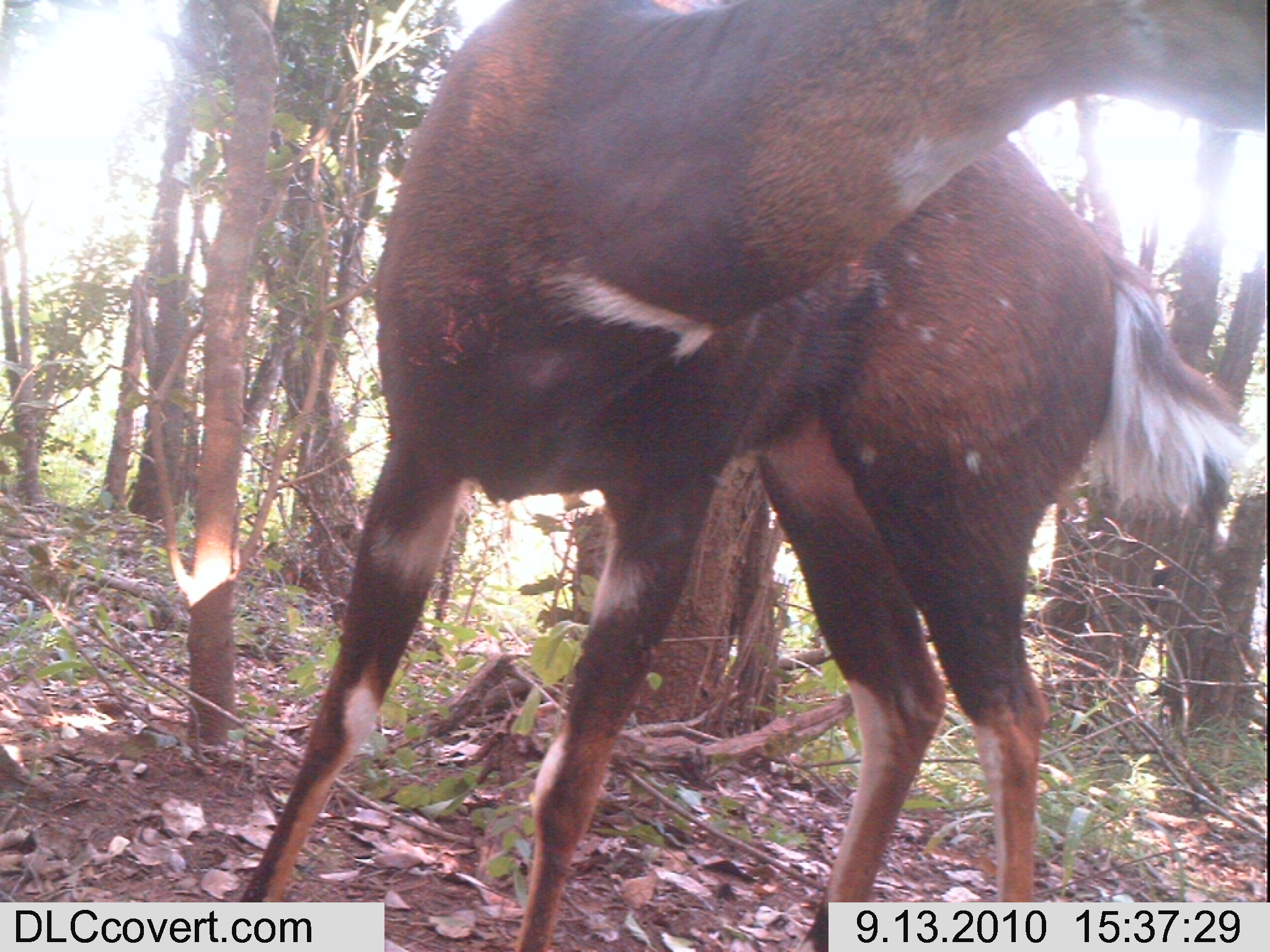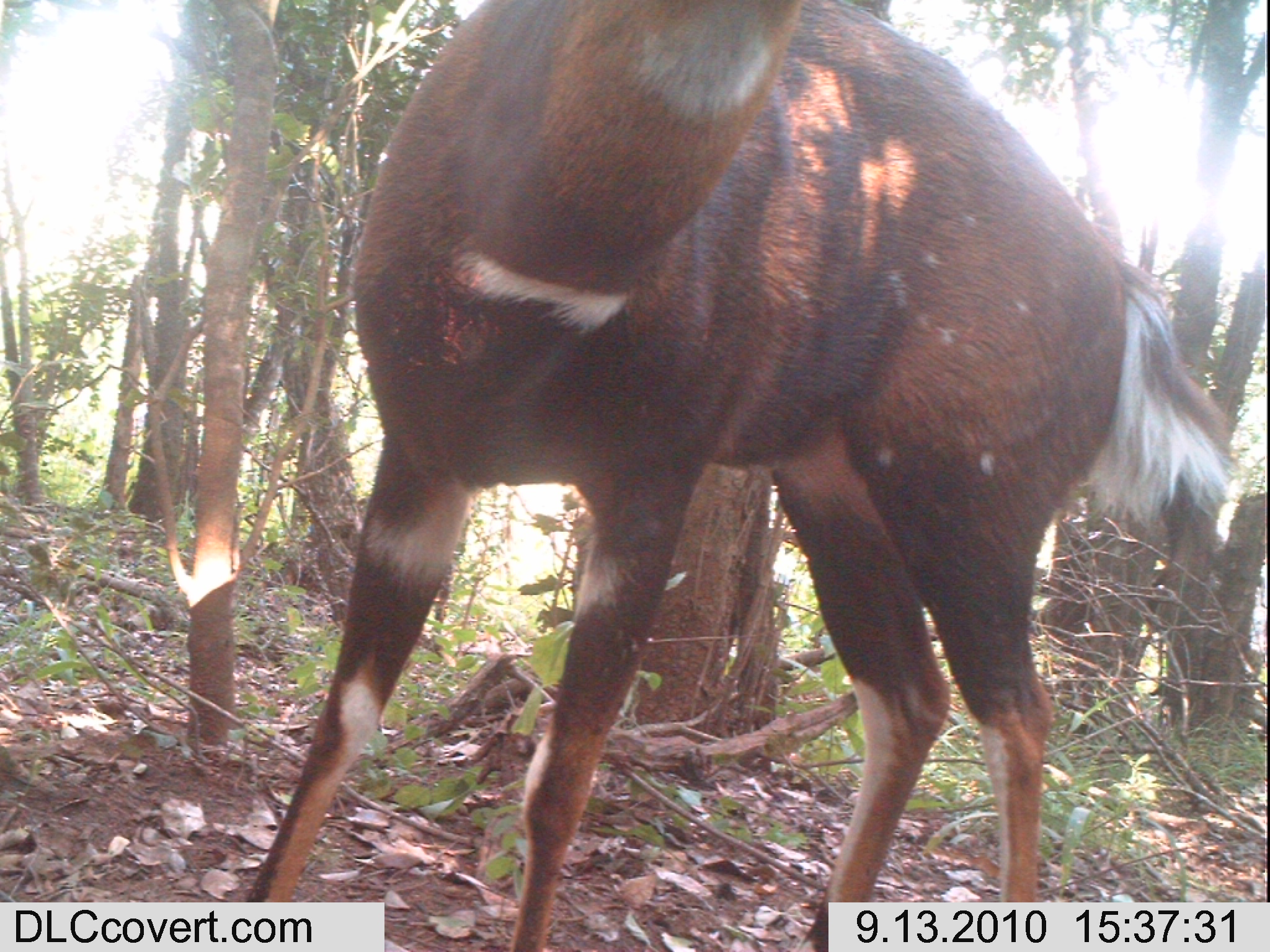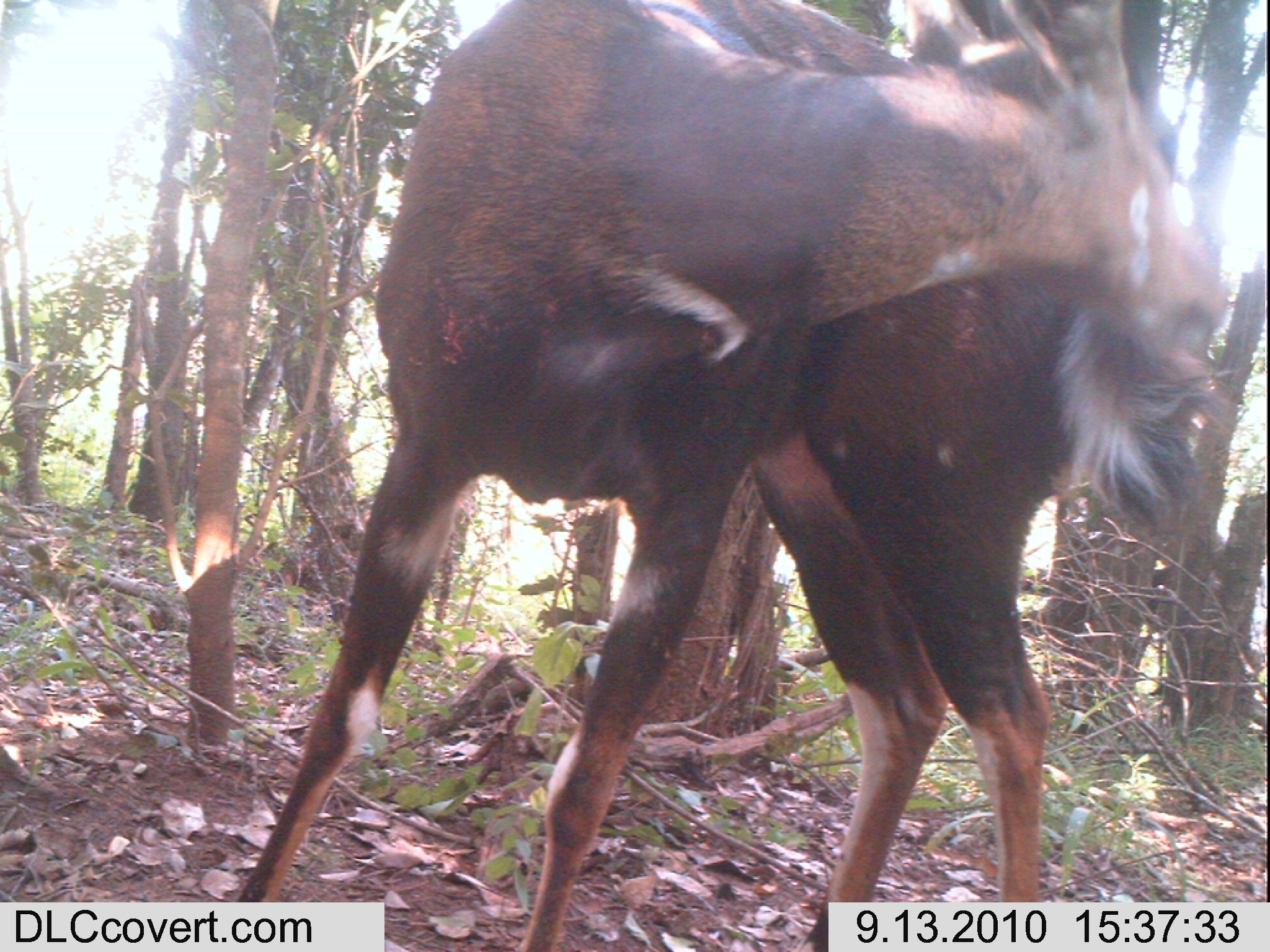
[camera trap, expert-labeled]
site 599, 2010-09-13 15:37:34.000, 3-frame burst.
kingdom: Animalia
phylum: Chordata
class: Mammalia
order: Artiodactyla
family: Bovidae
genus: Tragelaphus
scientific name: Tragelaphus scriptus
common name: bushbuck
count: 1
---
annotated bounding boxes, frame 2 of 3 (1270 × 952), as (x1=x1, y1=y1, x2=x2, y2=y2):
tragelaphus scriptus: (x1=237, y1=0, x2=1241, y2=951)